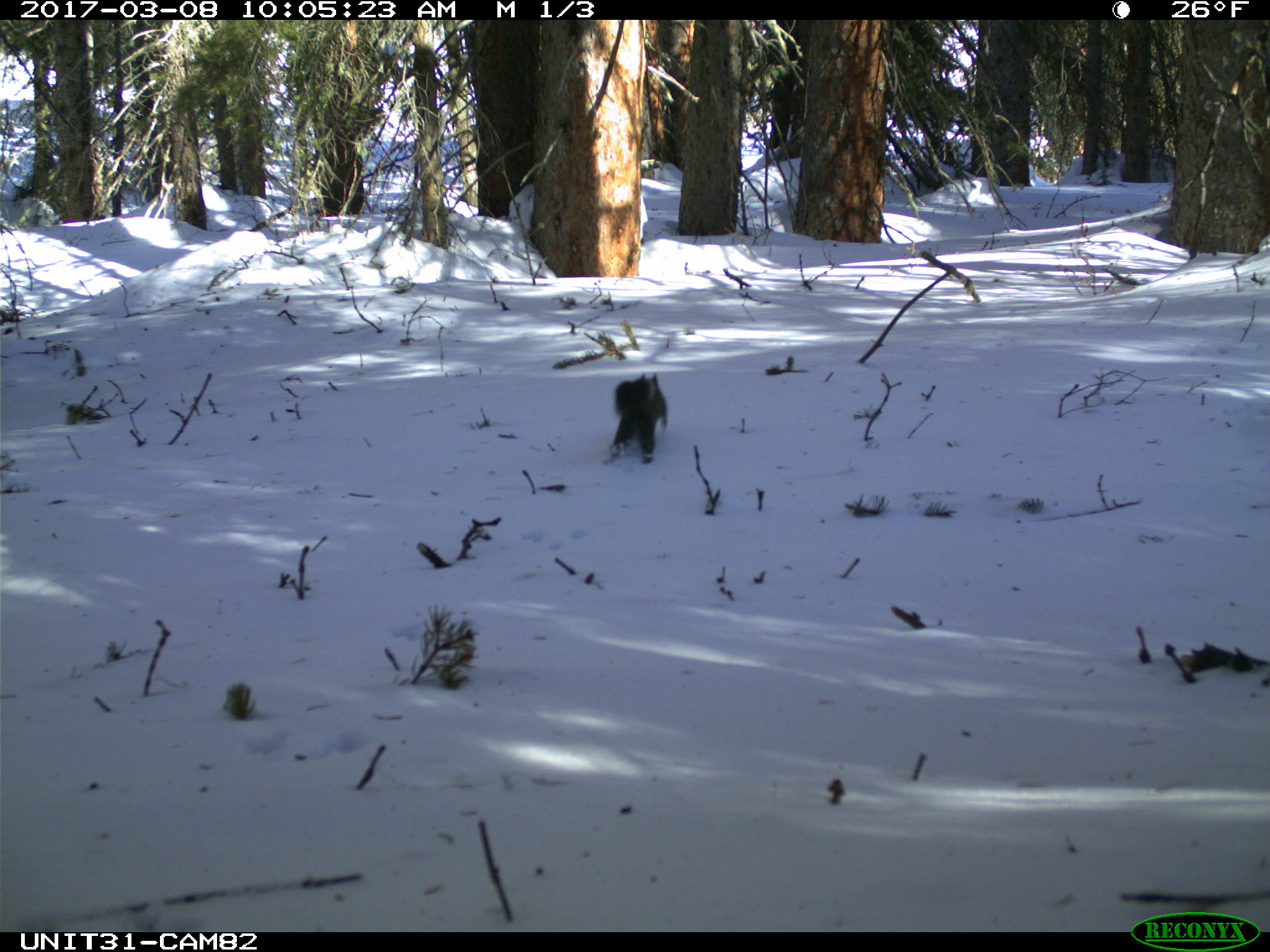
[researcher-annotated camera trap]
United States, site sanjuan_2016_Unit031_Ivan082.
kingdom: Animalia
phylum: Chordata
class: Mammalia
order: Rodentia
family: Sciuridae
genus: Tamiasciurus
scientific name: Tamiasciurus hudsonicus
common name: american red squirrel